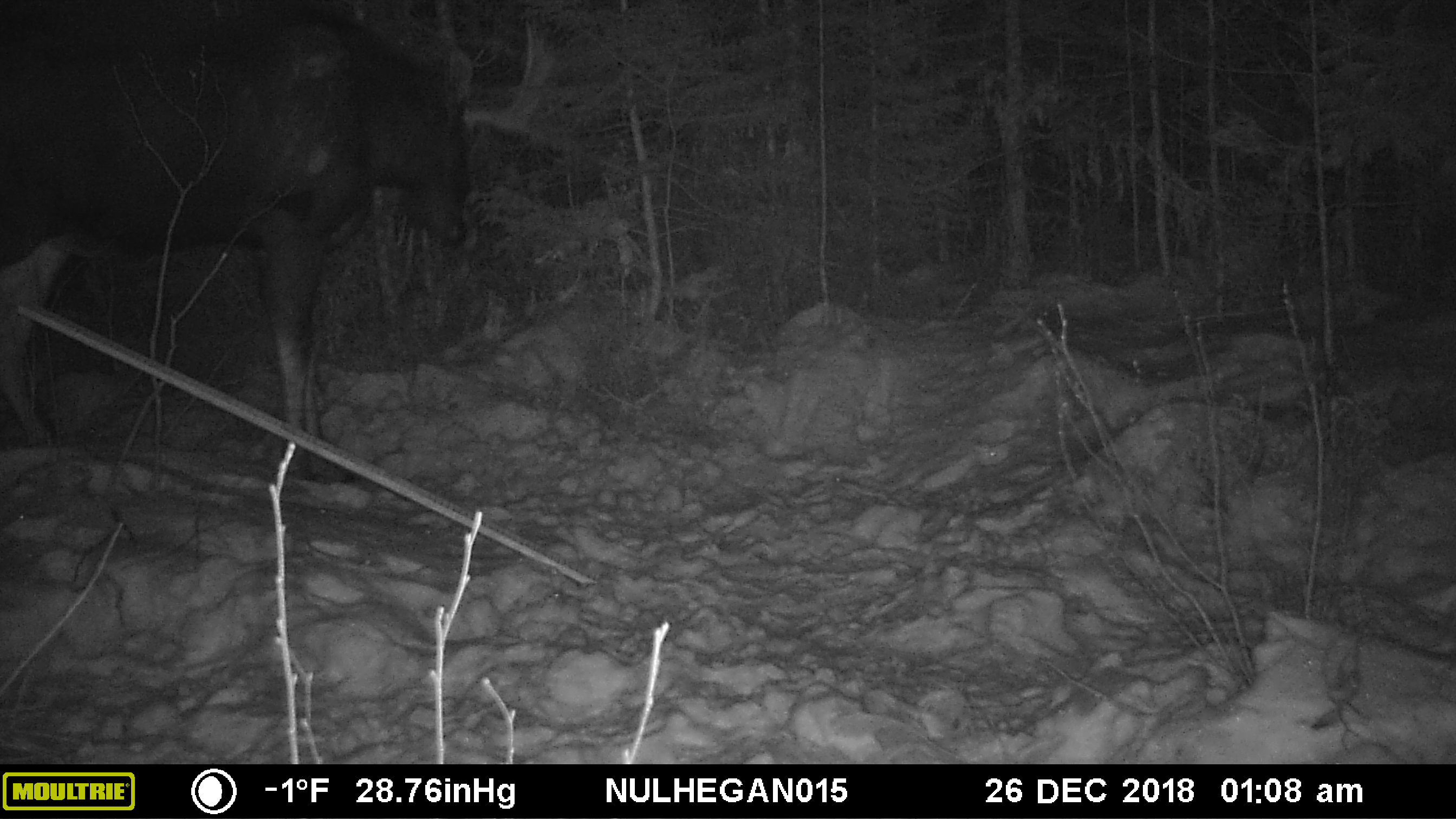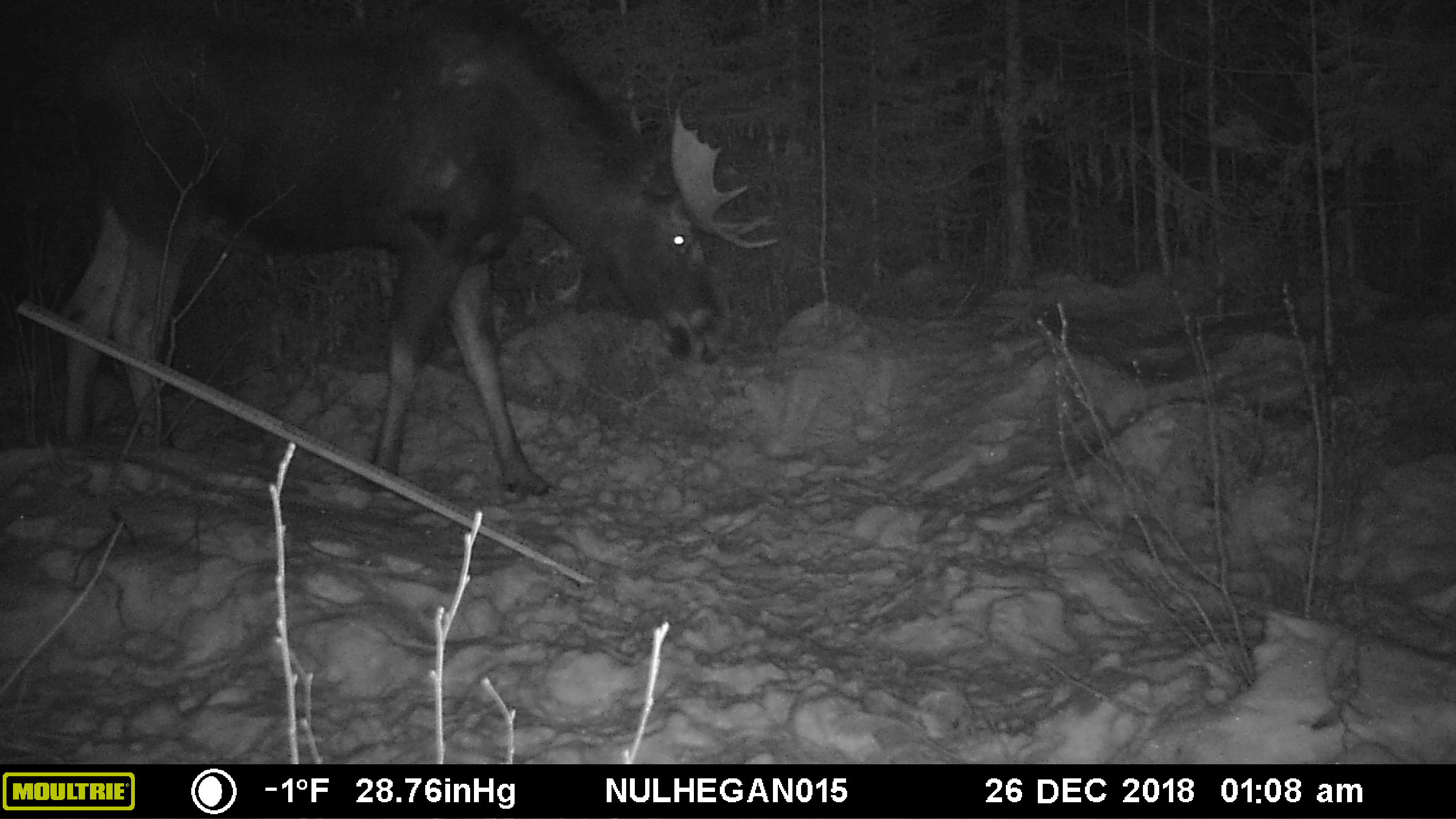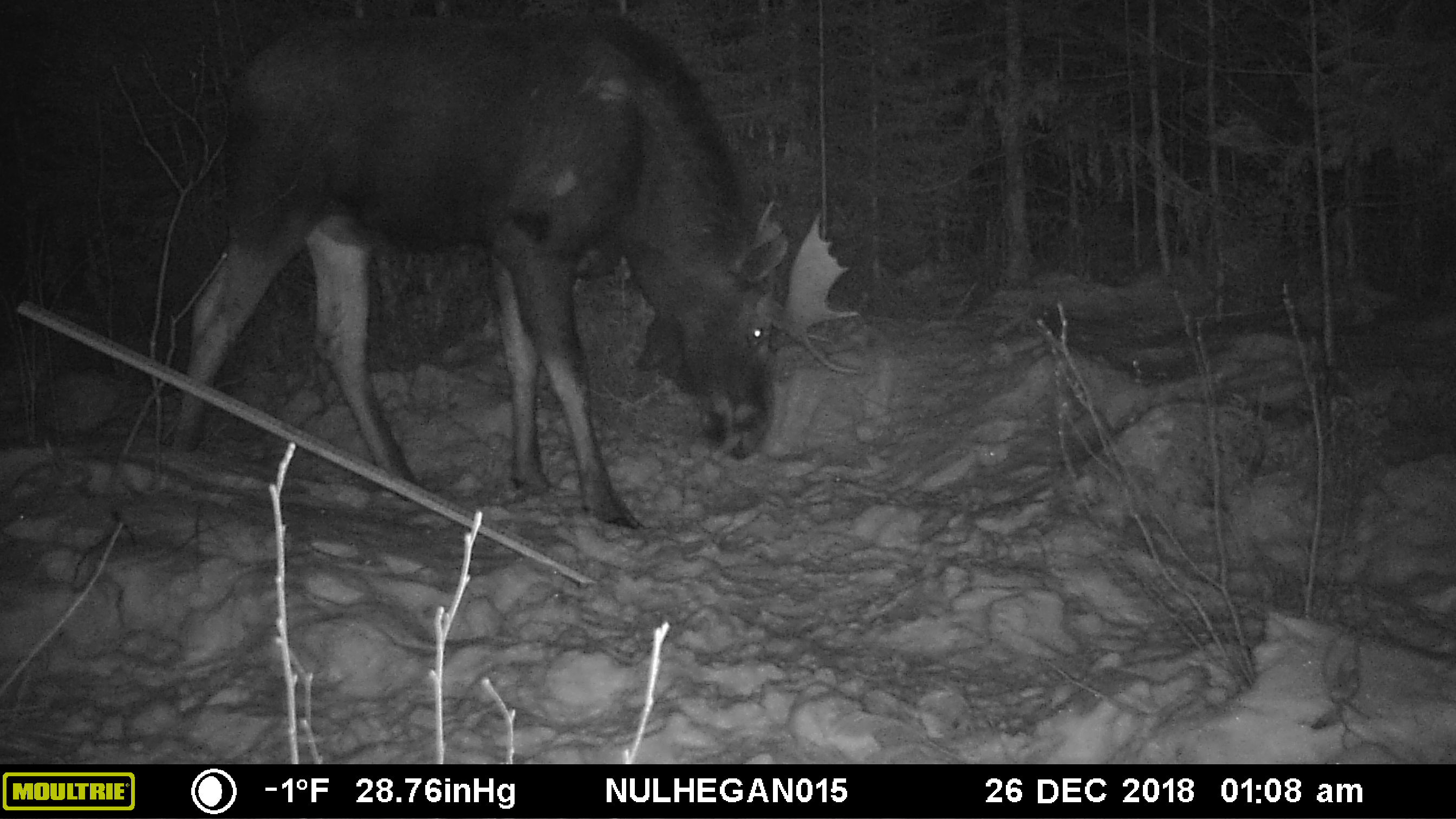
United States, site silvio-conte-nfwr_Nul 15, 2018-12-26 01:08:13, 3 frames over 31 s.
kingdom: Animalia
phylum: Chordata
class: Mammalia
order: Artiodactyla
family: Cervidae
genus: Alces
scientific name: Alces alces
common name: moose